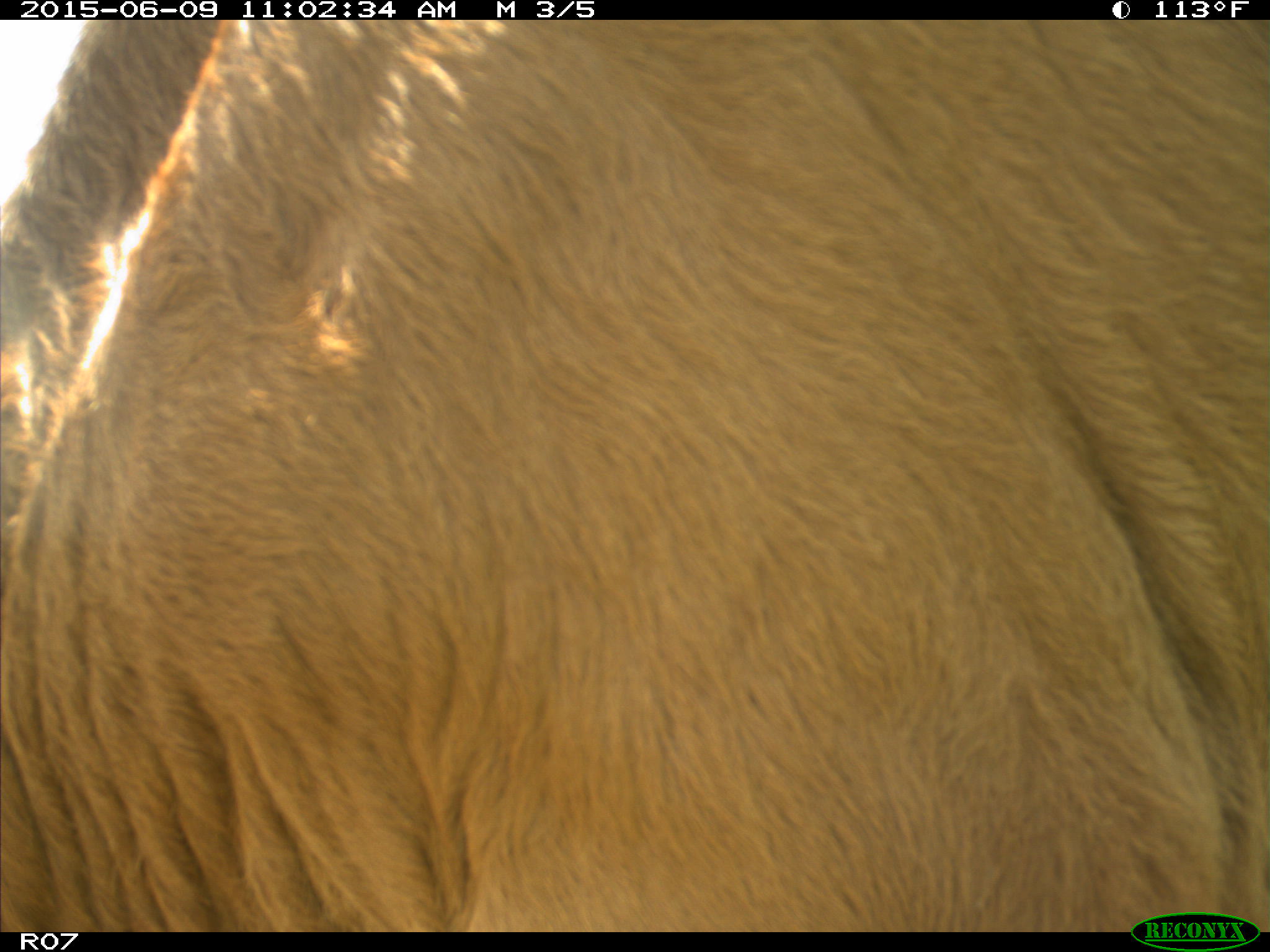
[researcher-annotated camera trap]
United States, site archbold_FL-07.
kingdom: Animalia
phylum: Chordata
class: Mammalia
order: Artiodactyla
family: Bovidae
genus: Bos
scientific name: Bos taurus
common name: domestic cow